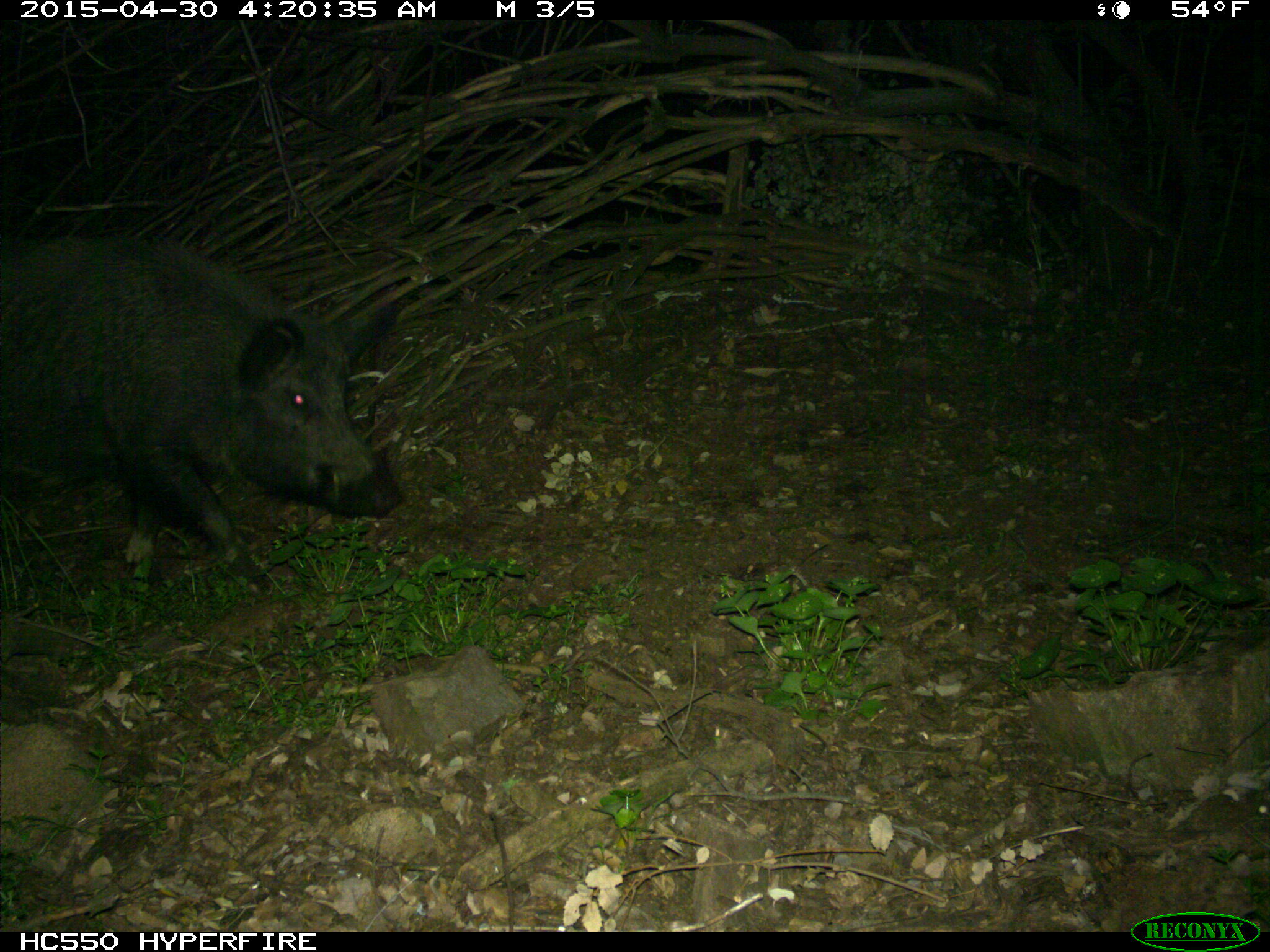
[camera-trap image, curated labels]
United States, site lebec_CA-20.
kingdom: Animalia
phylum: Chordata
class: Mammalia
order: Artiodactyla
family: Suidae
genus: Sus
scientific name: Sus scrofa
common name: wild boar